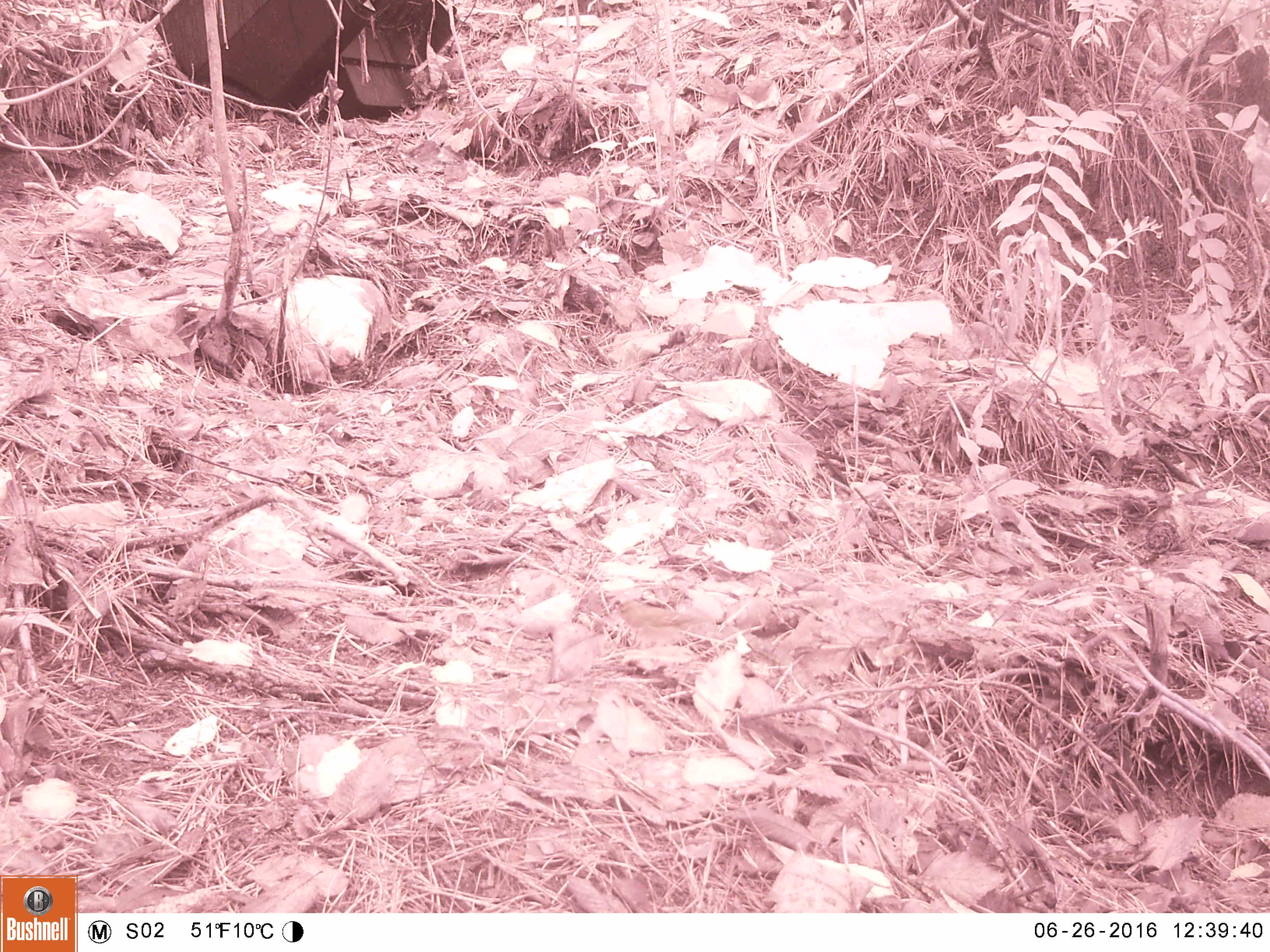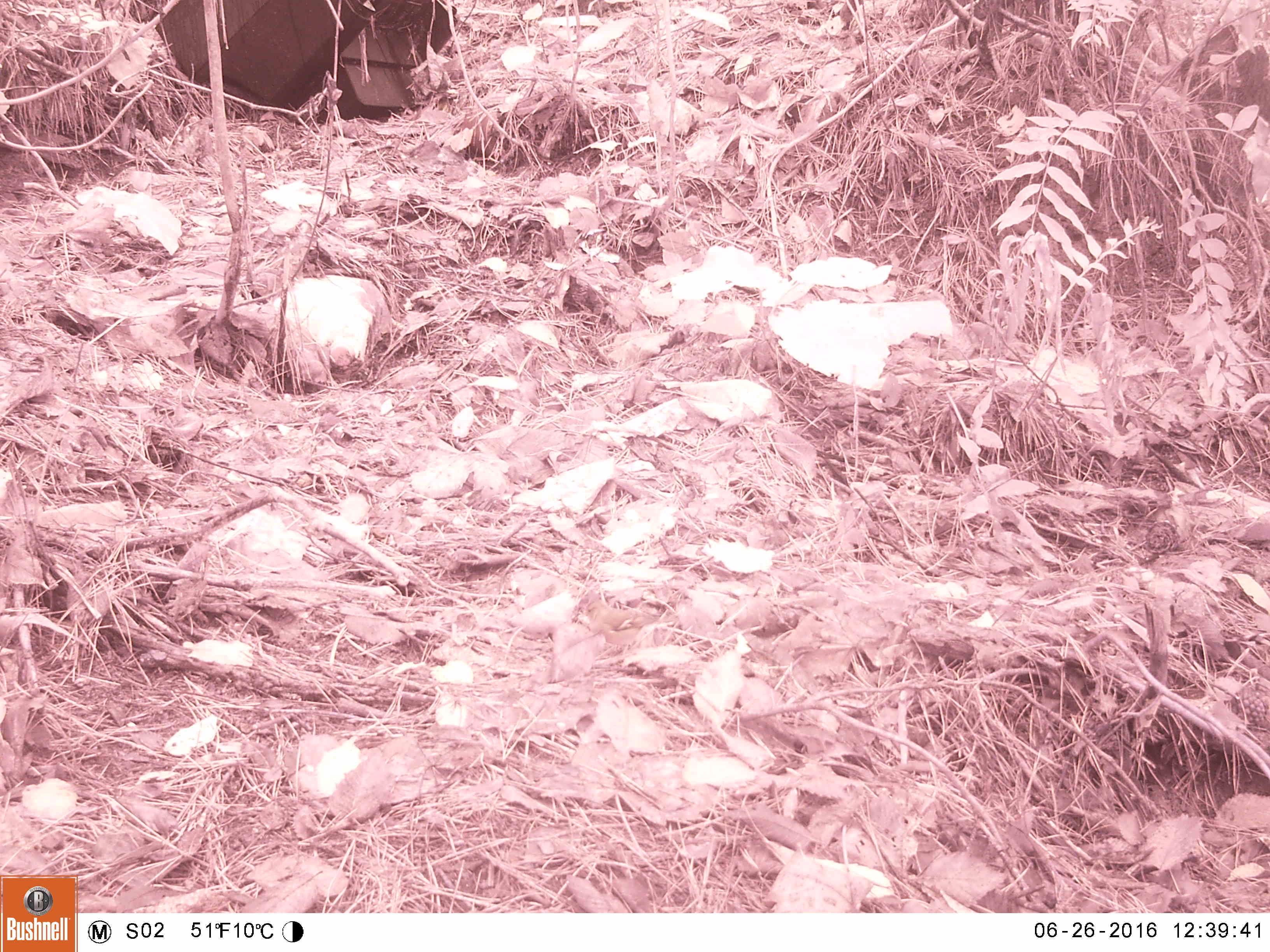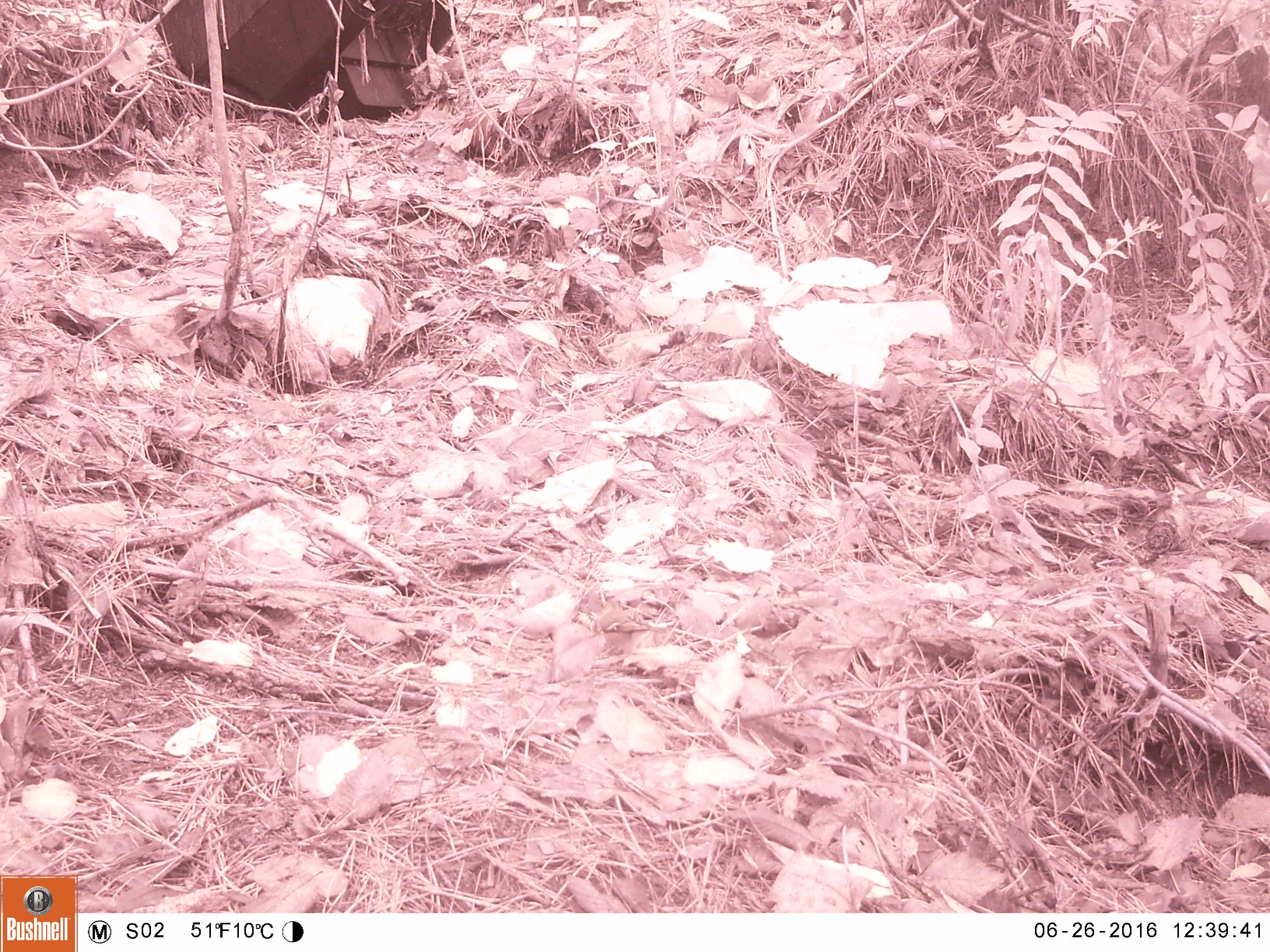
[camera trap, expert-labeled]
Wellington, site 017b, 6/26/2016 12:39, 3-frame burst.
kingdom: Animalia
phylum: Chordata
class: Aves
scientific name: Aves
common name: bird